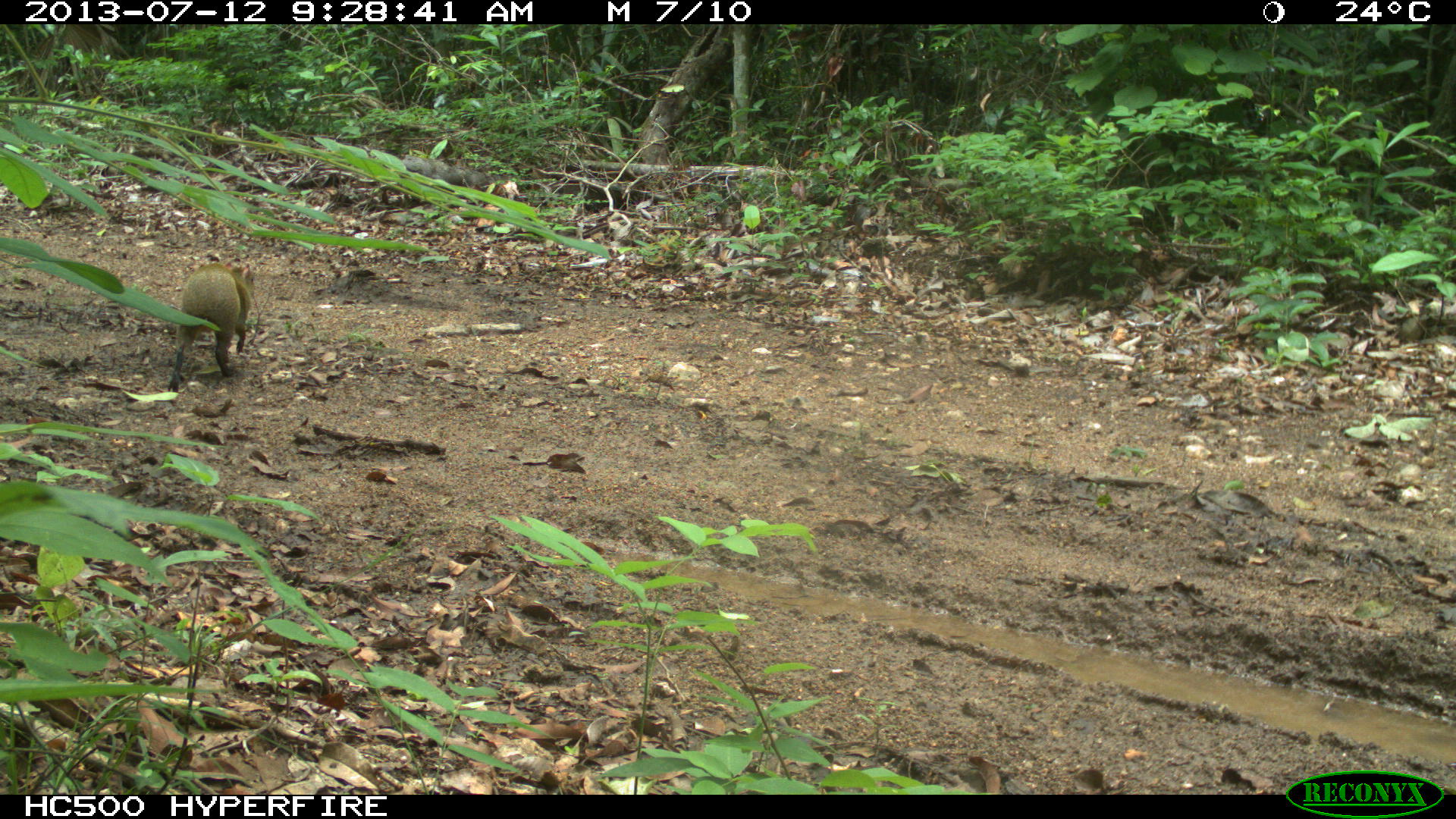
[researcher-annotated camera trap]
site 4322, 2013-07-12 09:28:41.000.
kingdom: Animalia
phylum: Chordata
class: Mammalia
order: Rodentia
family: Dasyproctidae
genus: Dasyprocta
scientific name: Dasyprocta punctata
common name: central american agouti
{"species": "Dasyprocta punctata (central american agouti)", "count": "1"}